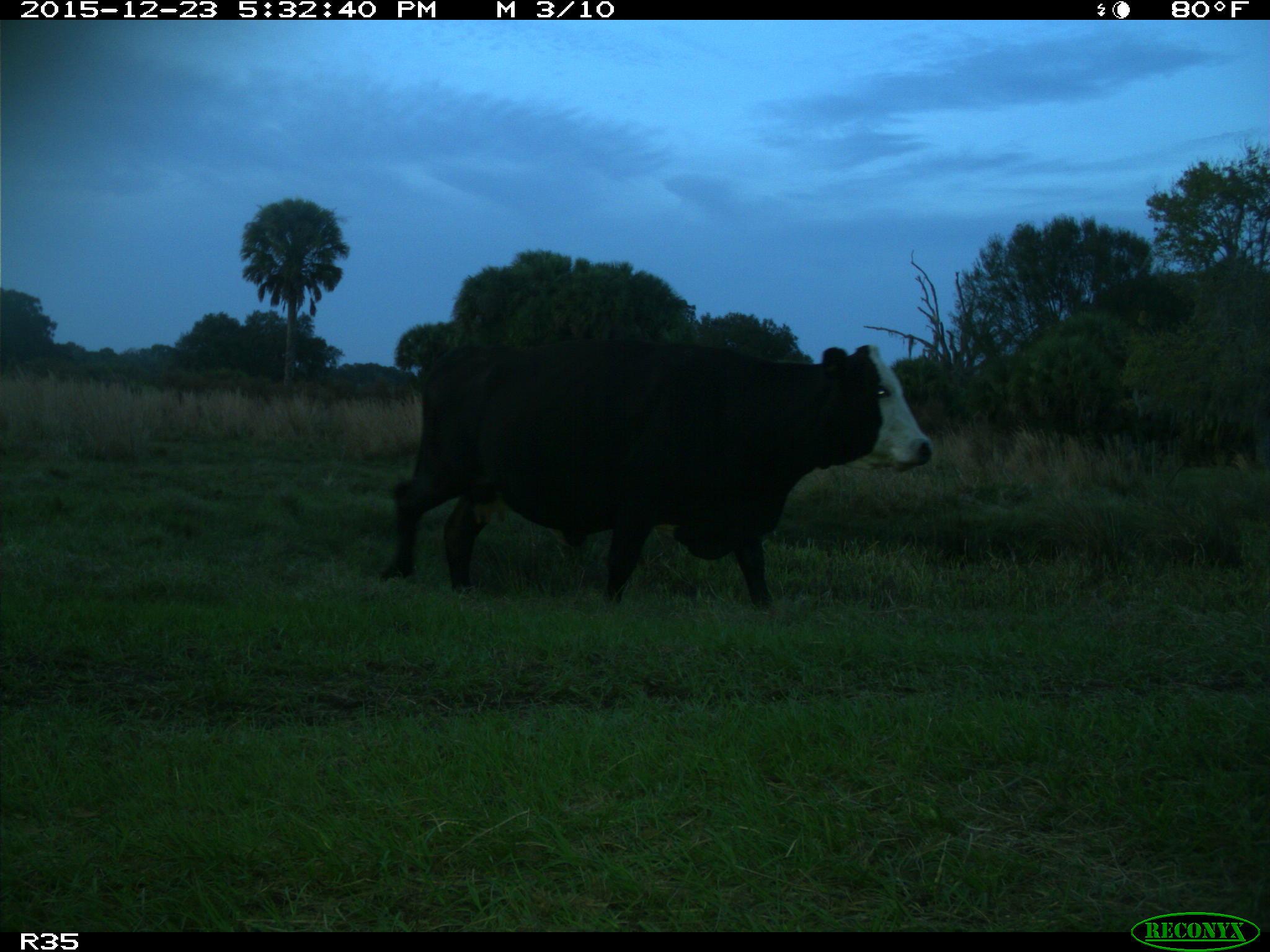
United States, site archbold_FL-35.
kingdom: Animalia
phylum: Chordata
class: Mammalia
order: Artiodactyla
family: Bovidae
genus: Bos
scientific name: Bos taurus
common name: domestic cow